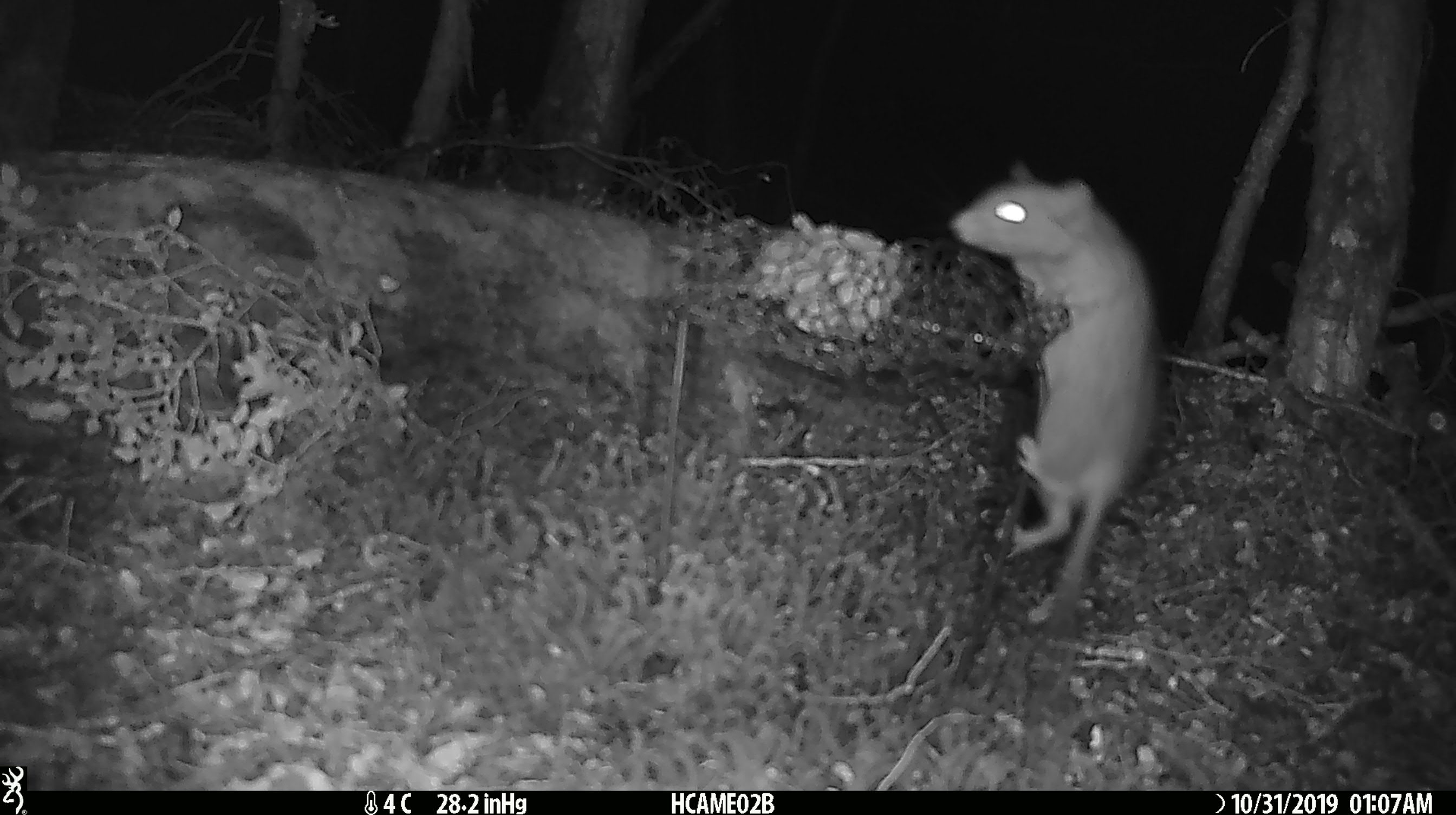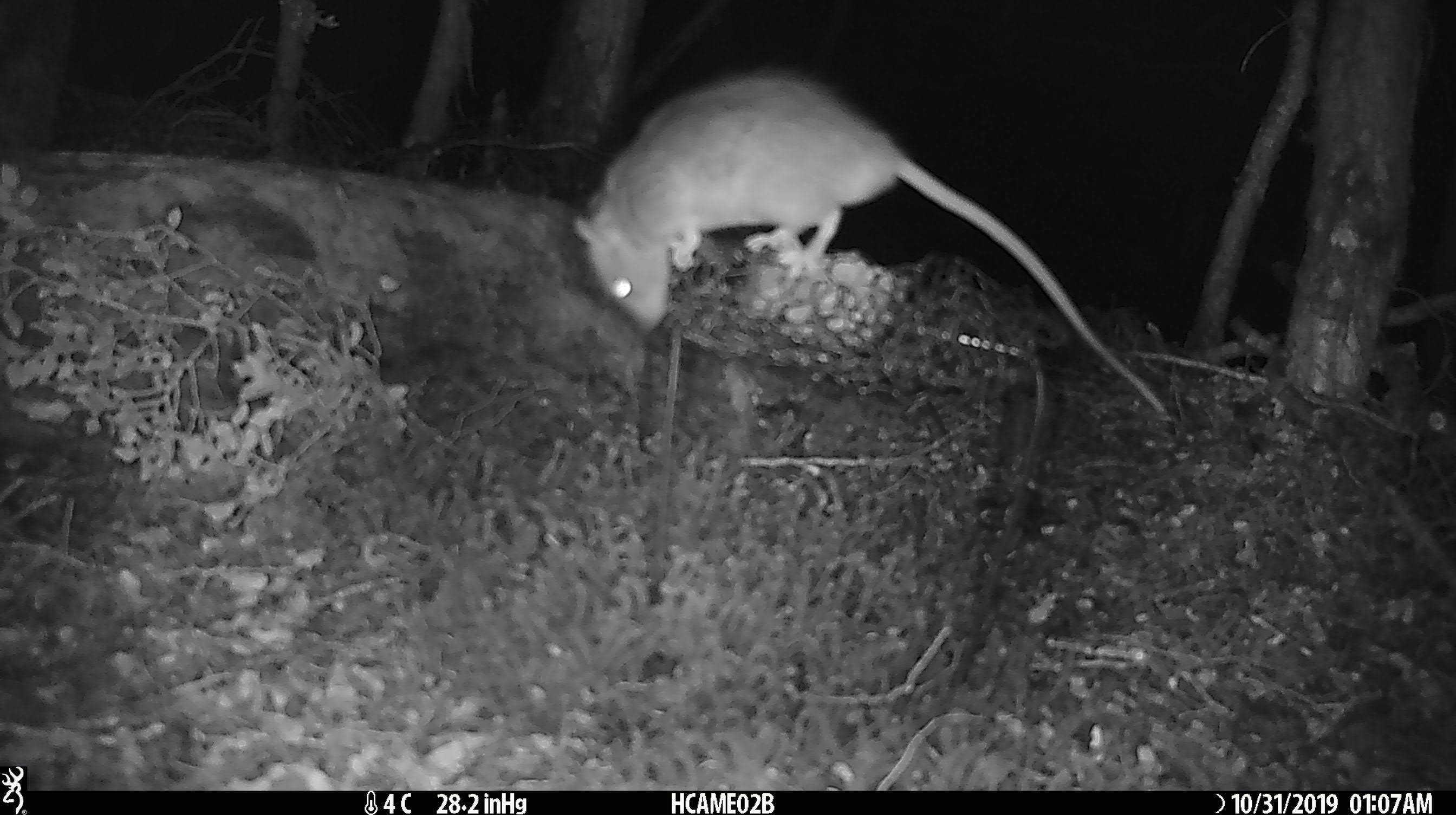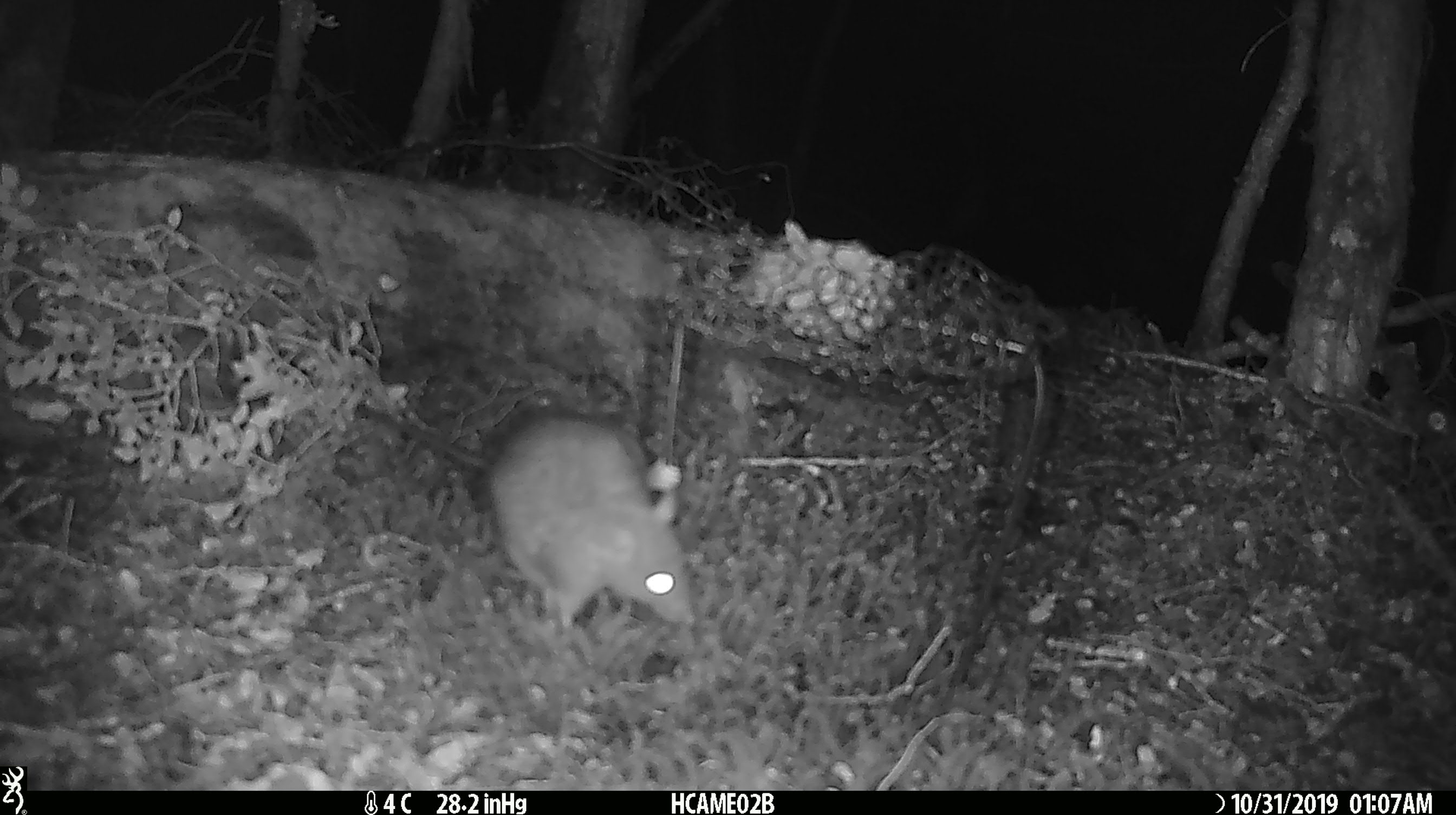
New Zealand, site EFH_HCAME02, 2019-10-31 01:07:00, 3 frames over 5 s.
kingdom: Animalia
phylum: Chordata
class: Mammalia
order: Rodentia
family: Muridae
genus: Rattus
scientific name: Rattus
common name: rat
Rat (Rattus).